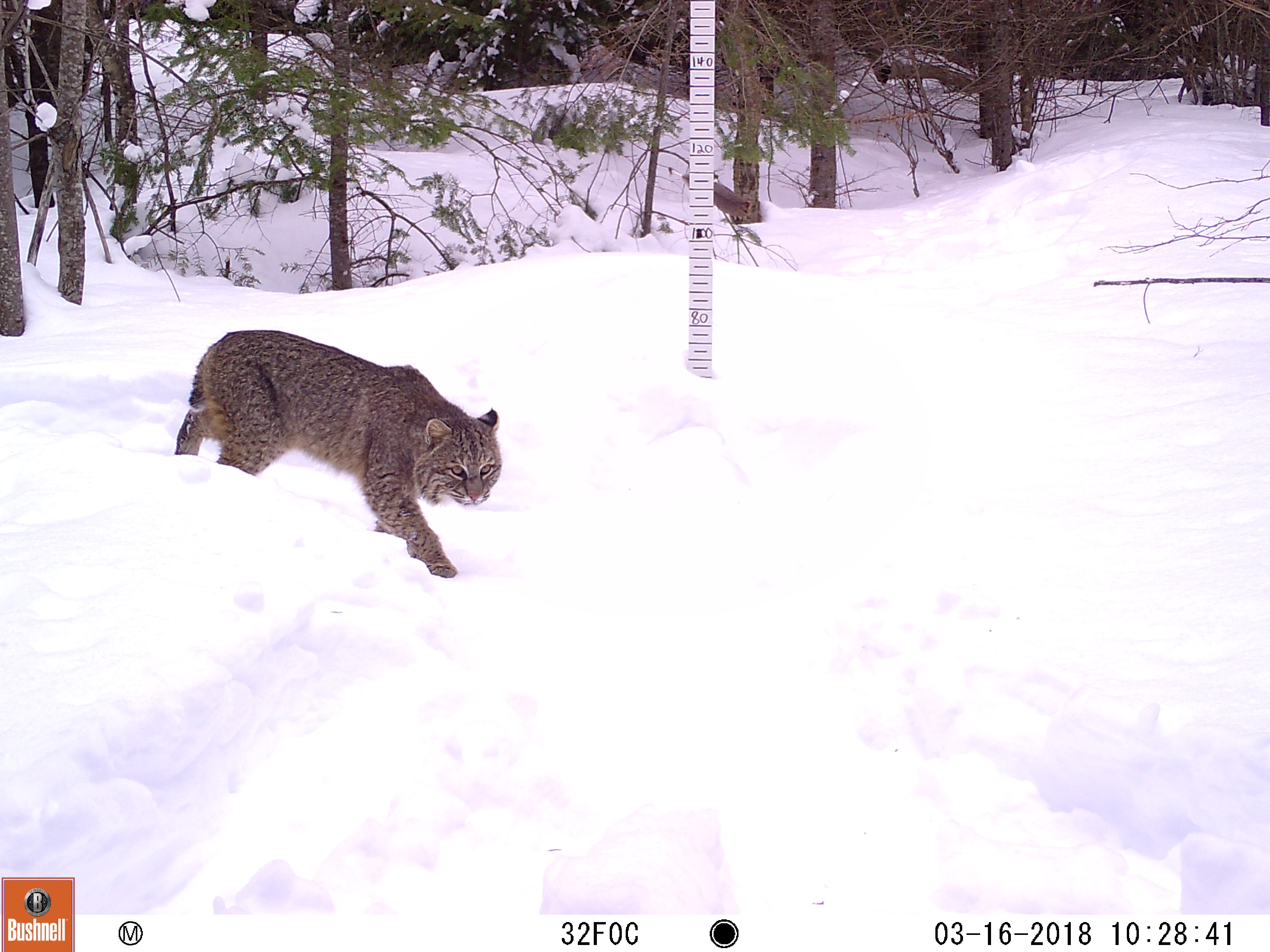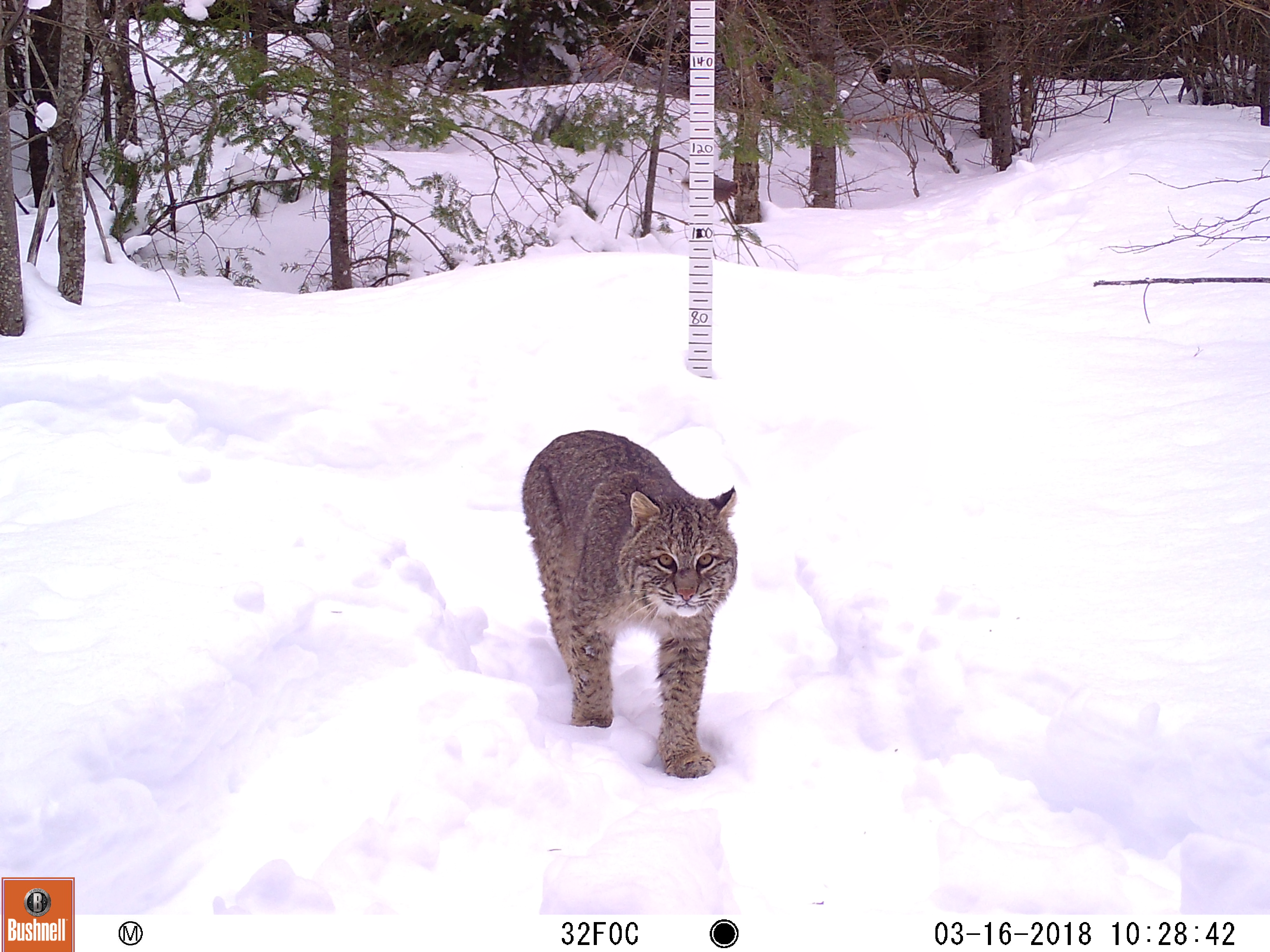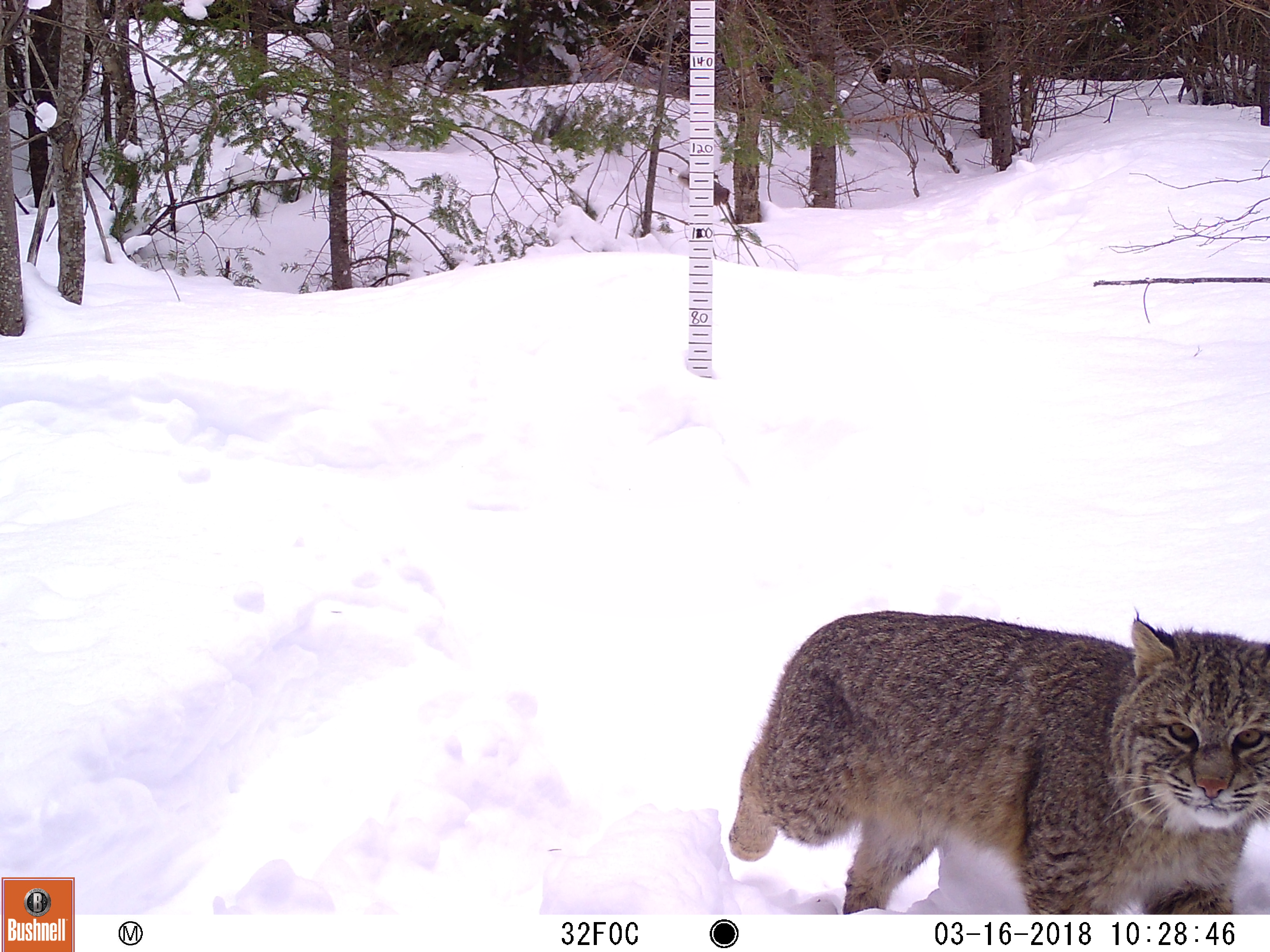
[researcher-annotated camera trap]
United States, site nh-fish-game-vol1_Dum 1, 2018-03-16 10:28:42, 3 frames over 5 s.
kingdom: Animalia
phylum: Chordata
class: Mammalia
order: Carnivora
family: Felidae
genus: Lynx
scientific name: Lynx rufus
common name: bobcat